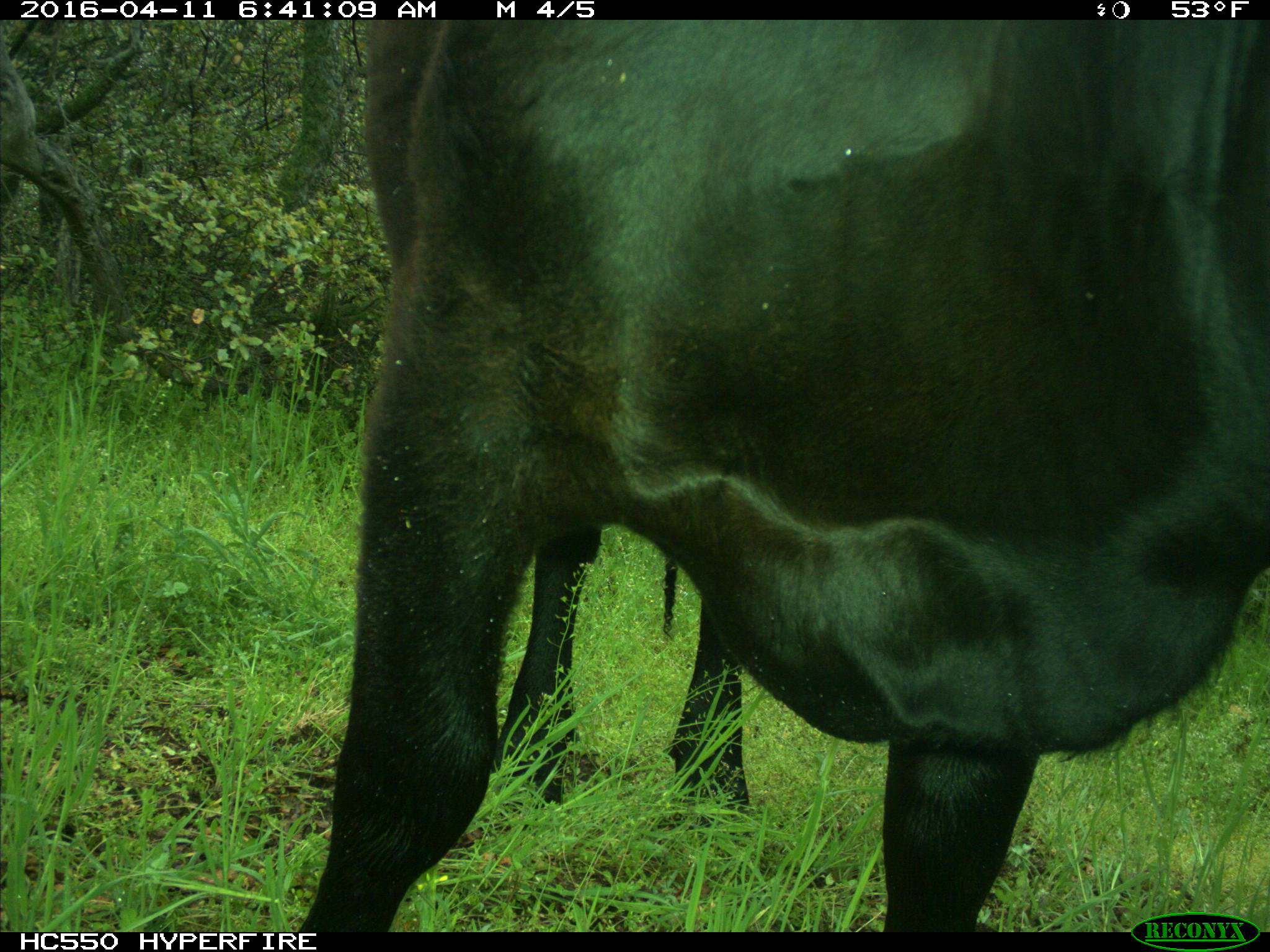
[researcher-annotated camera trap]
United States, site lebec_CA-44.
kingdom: Animalia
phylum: Chordata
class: Mammalia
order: Artiodactyla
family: Bovidae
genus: Bos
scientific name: Bos taurus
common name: domestic cow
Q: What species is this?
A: Bos taurus (domestic cow).